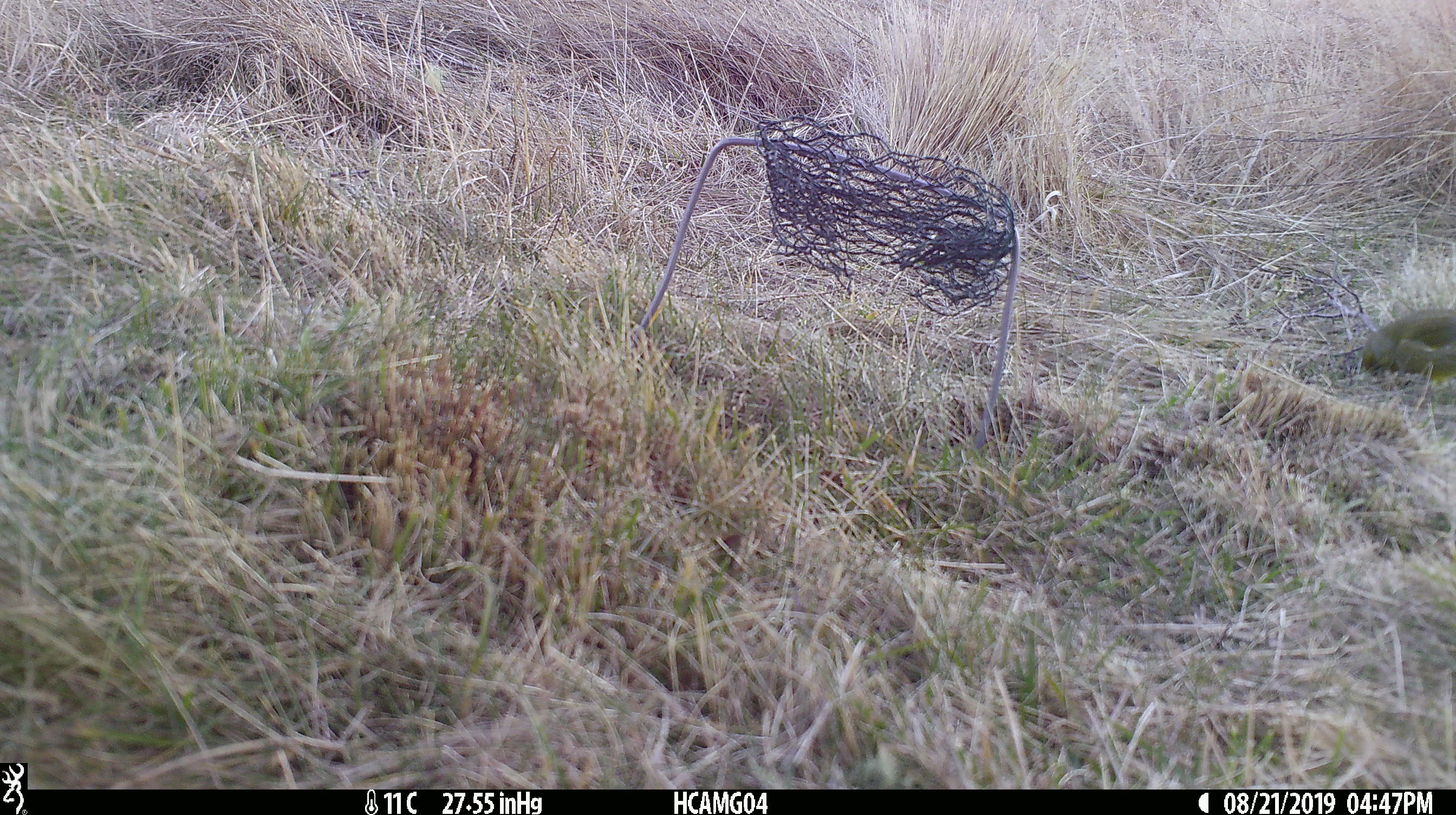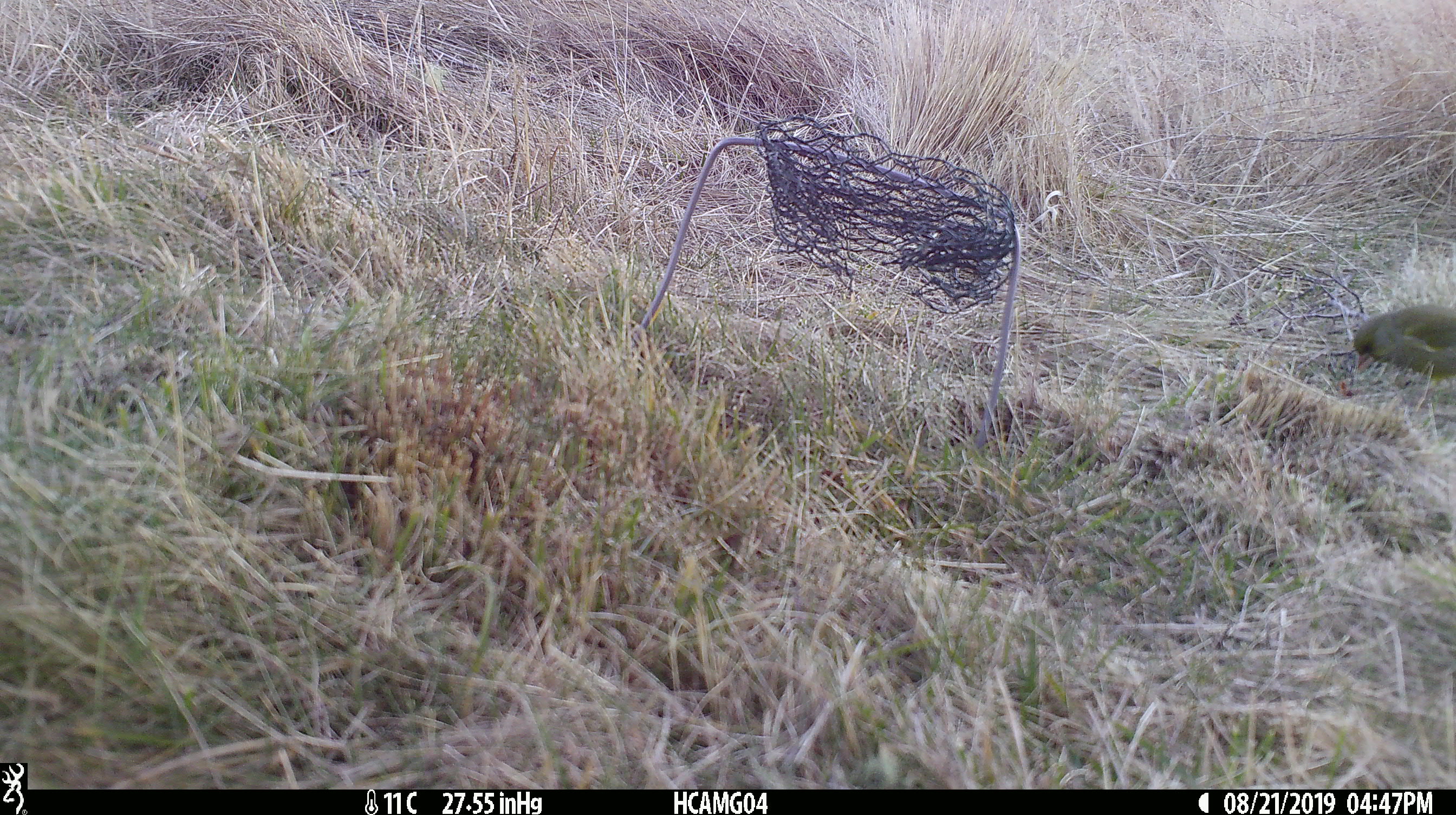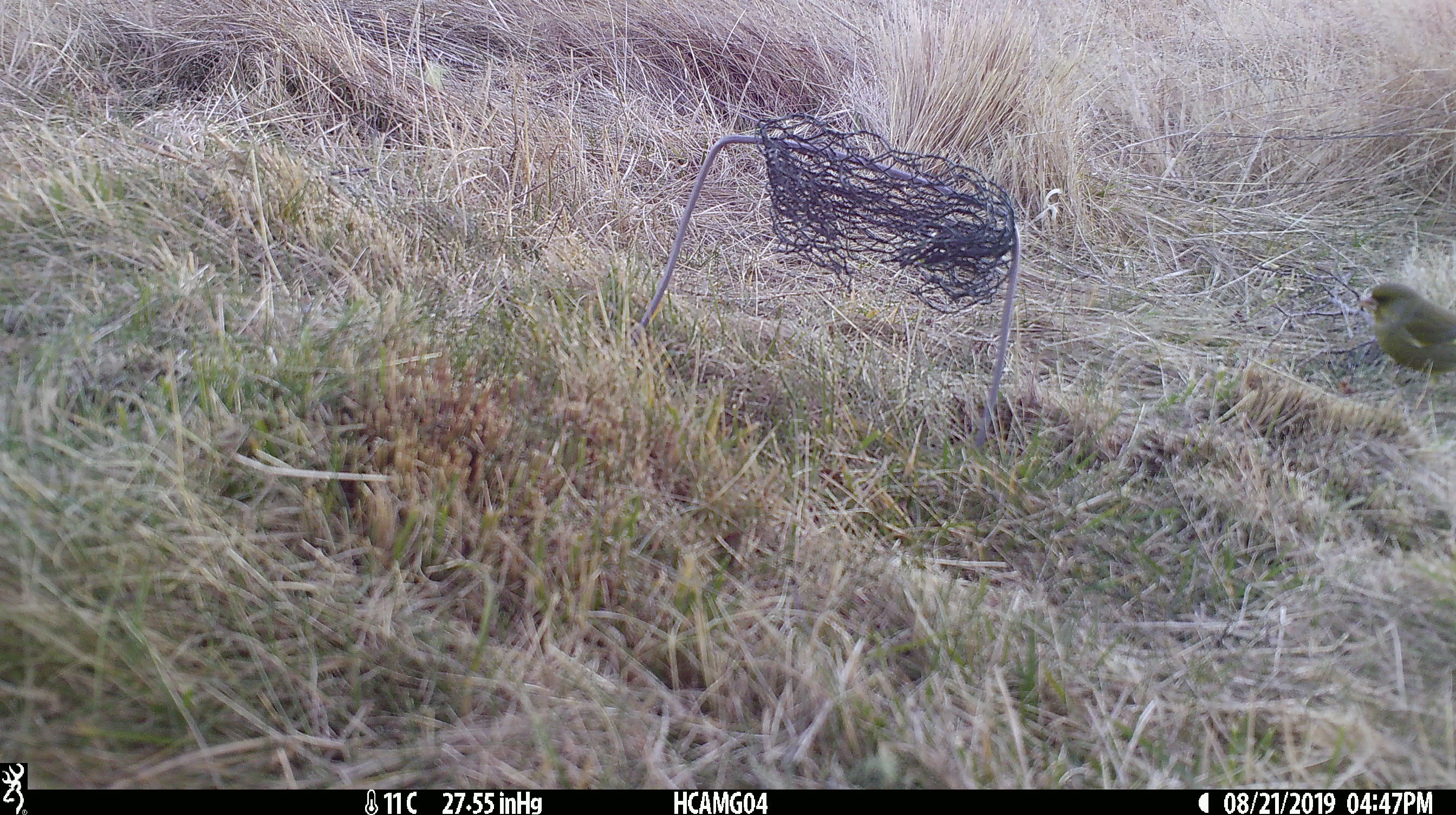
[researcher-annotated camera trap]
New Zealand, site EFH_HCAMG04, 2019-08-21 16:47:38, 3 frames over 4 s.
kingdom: Animalia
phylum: Chordata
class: Aves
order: Passeriformes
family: Fringillidae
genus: Chloris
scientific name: Chloris chloris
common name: greenfinch